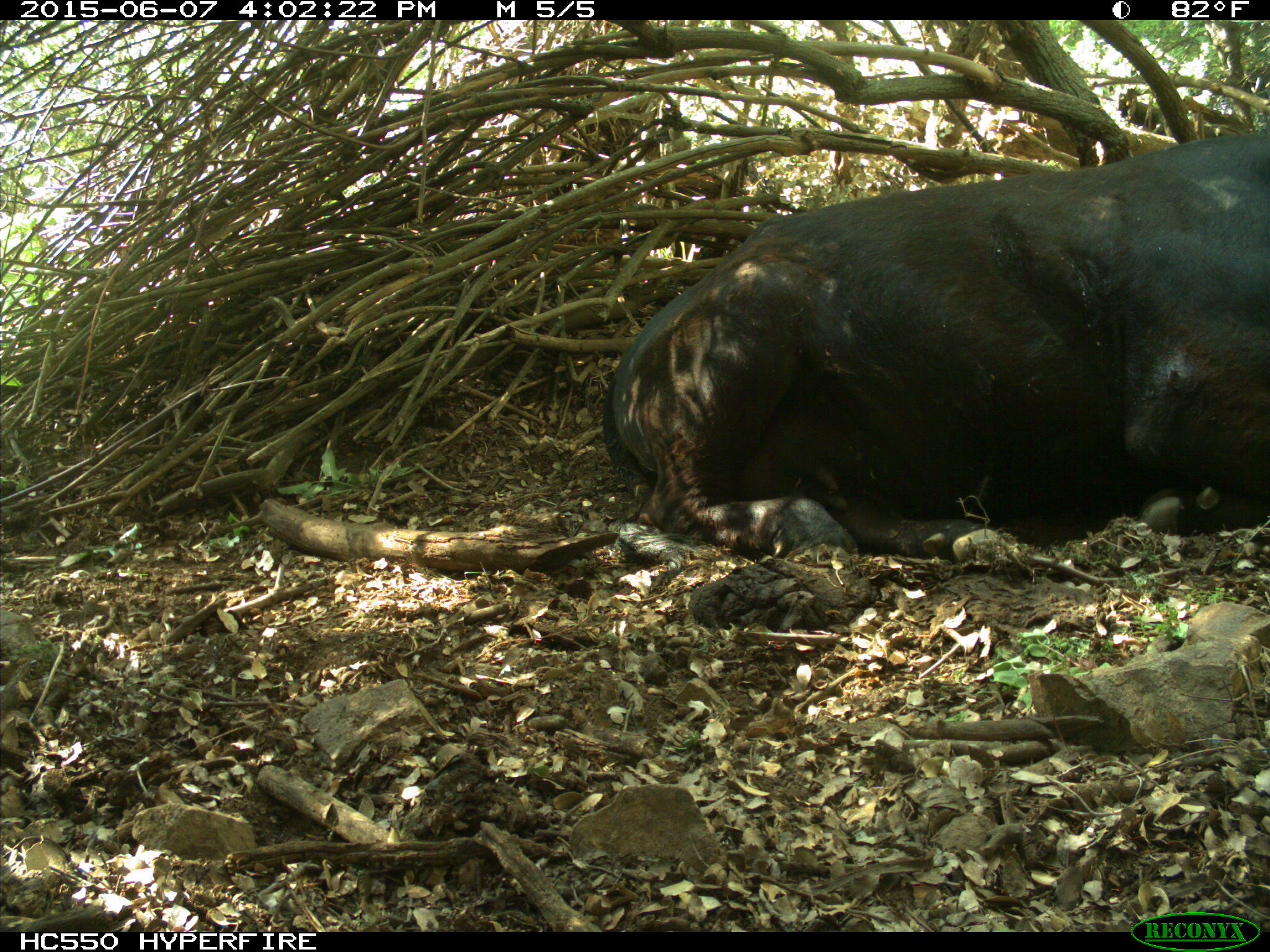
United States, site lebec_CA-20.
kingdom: Animalia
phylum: Chordata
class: Mammalia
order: Artiodactyla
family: Bovidae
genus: Bos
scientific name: Bos taurus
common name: domestic cow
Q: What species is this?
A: Bos taurus (domestic cow).